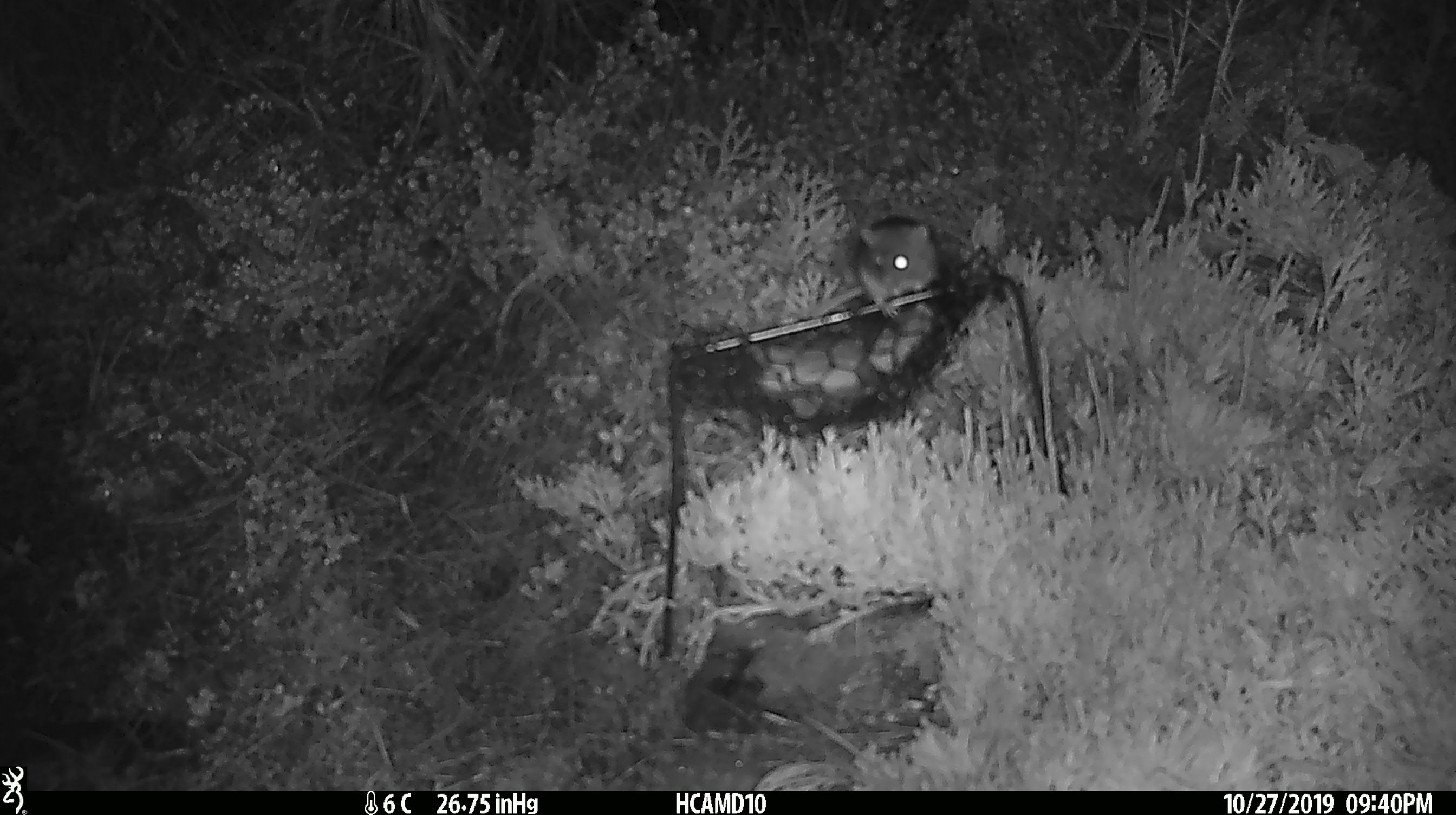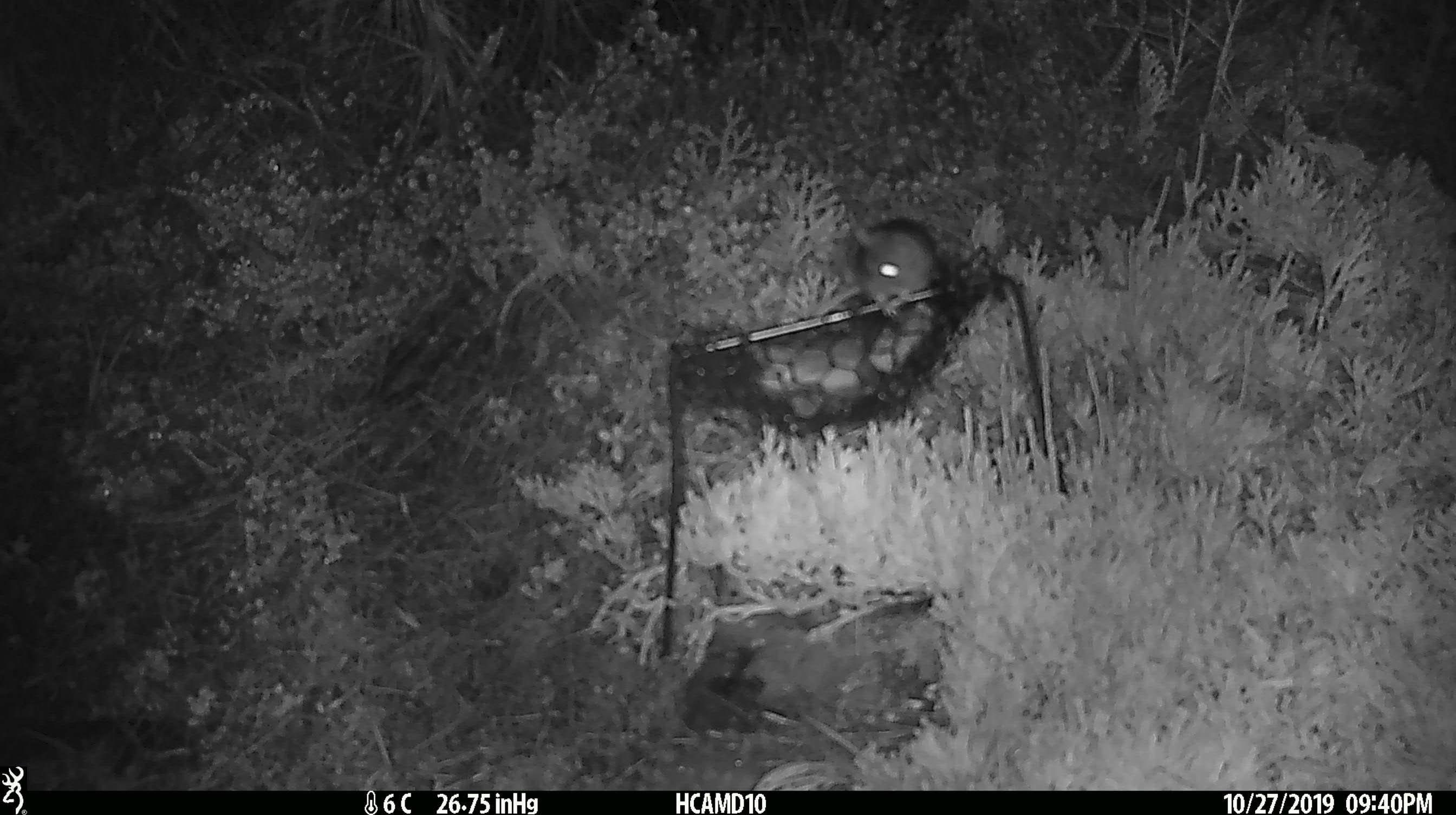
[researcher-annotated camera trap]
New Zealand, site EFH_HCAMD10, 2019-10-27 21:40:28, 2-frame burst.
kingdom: Animalia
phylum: Chordata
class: Mammalia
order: Rodentia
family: Muridae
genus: Mus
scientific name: Mus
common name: mouse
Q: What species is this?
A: Mouse (Mus).